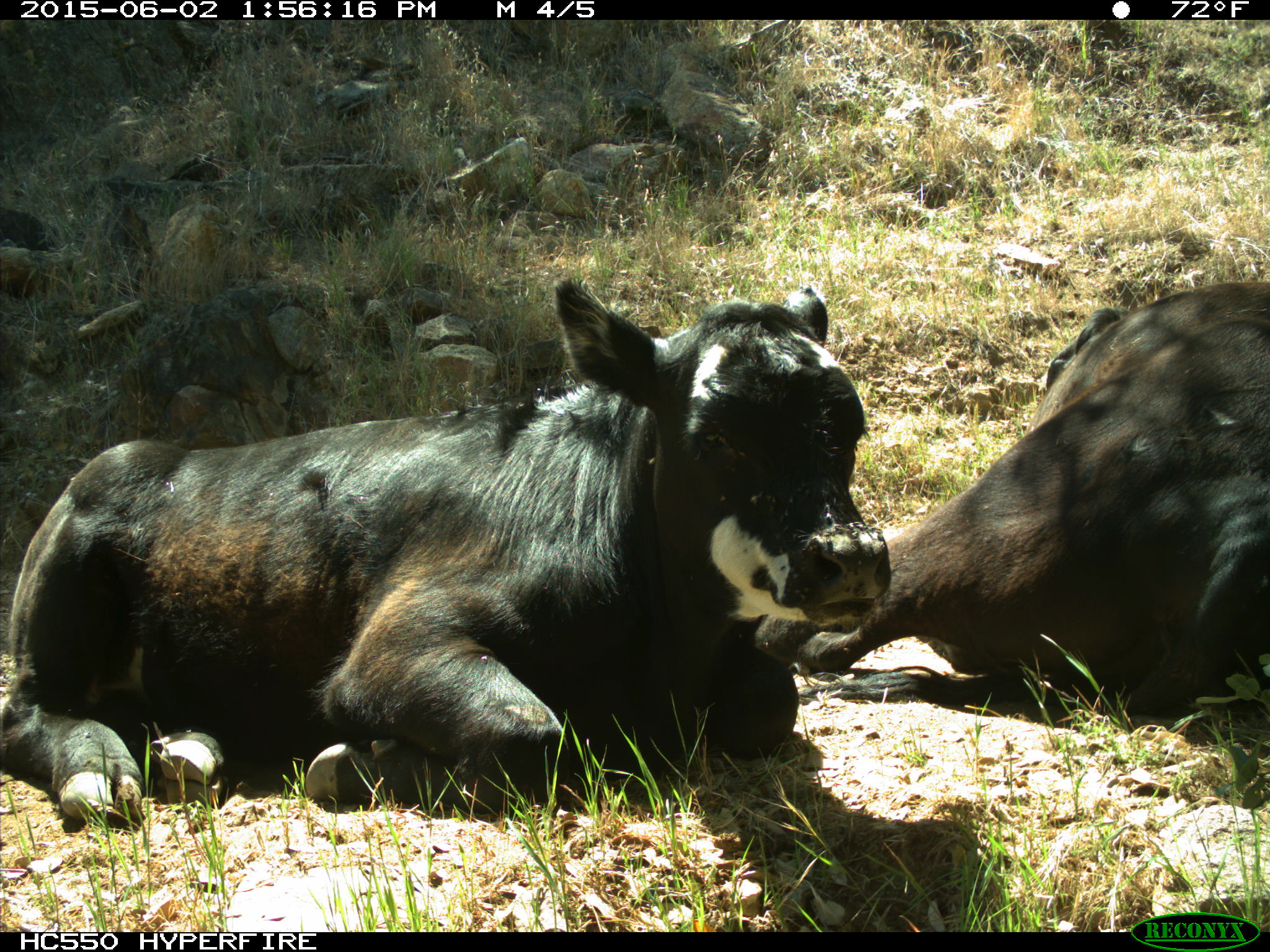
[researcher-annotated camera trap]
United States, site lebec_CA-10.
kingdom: Animalia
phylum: Chordata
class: Mammalia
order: Artiodactyla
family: Bovidae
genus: Bos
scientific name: Bos taurus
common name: domestic cow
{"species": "Bos taurus (domestic cow)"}